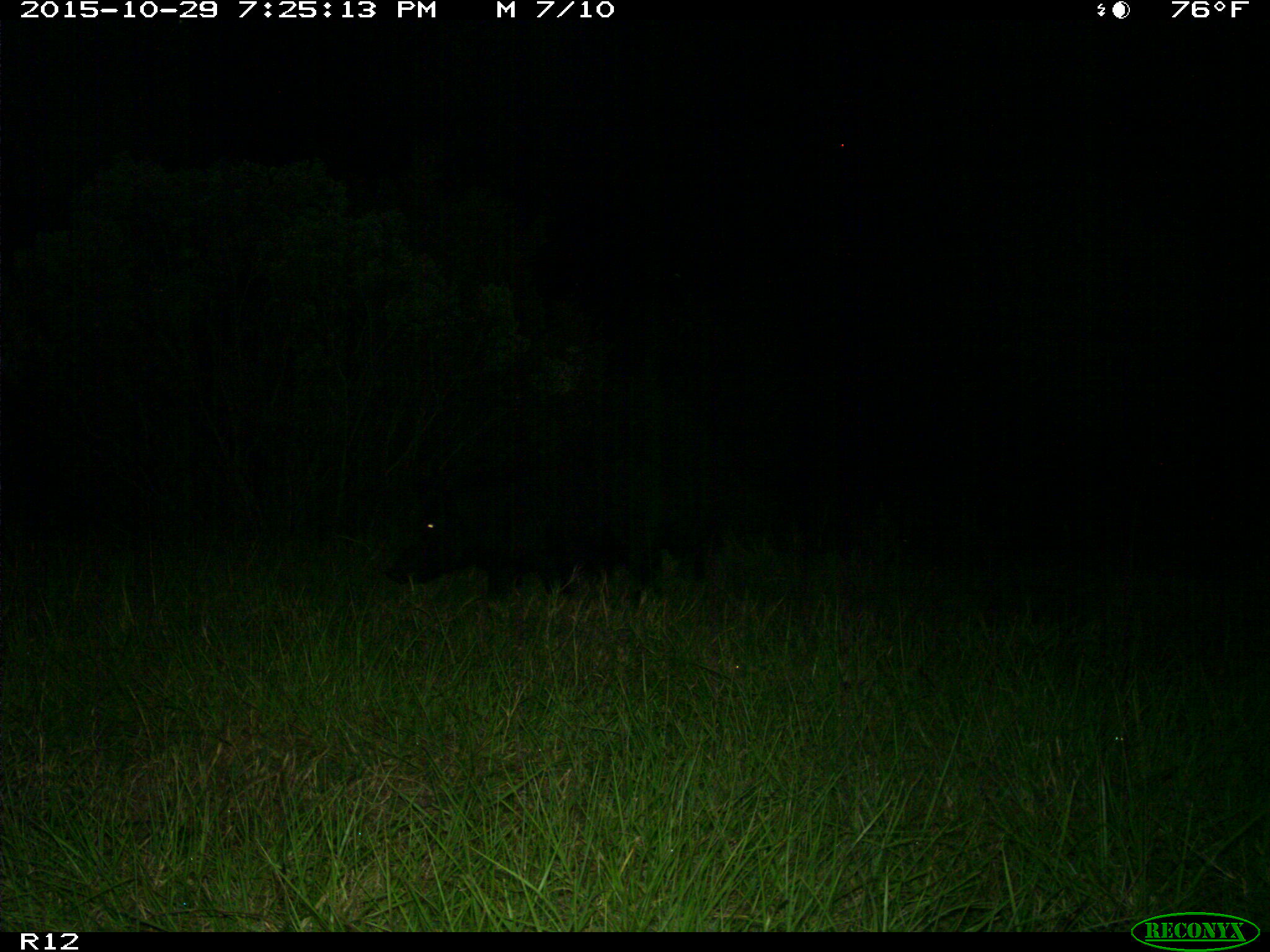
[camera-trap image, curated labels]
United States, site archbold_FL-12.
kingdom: Animalia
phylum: Chordata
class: Mammalia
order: Artiodactyla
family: Suidae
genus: Sus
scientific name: Sus scrofa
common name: wild boar